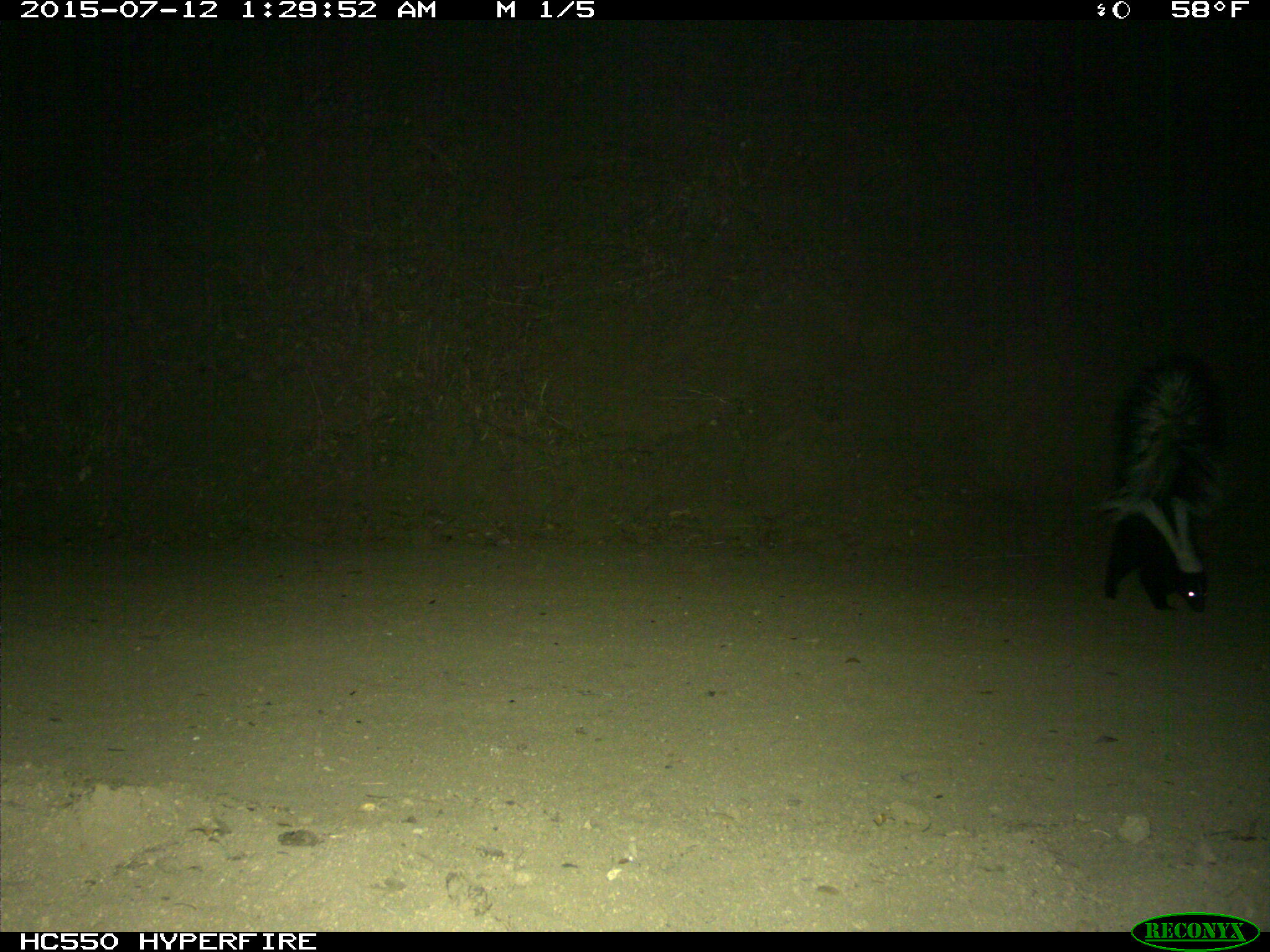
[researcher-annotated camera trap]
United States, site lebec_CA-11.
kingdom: Animalia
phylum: Chordata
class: Mammalia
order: Carnivora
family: Mephitidae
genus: Mephitis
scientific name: Mephitis mephitis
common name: striped skunk